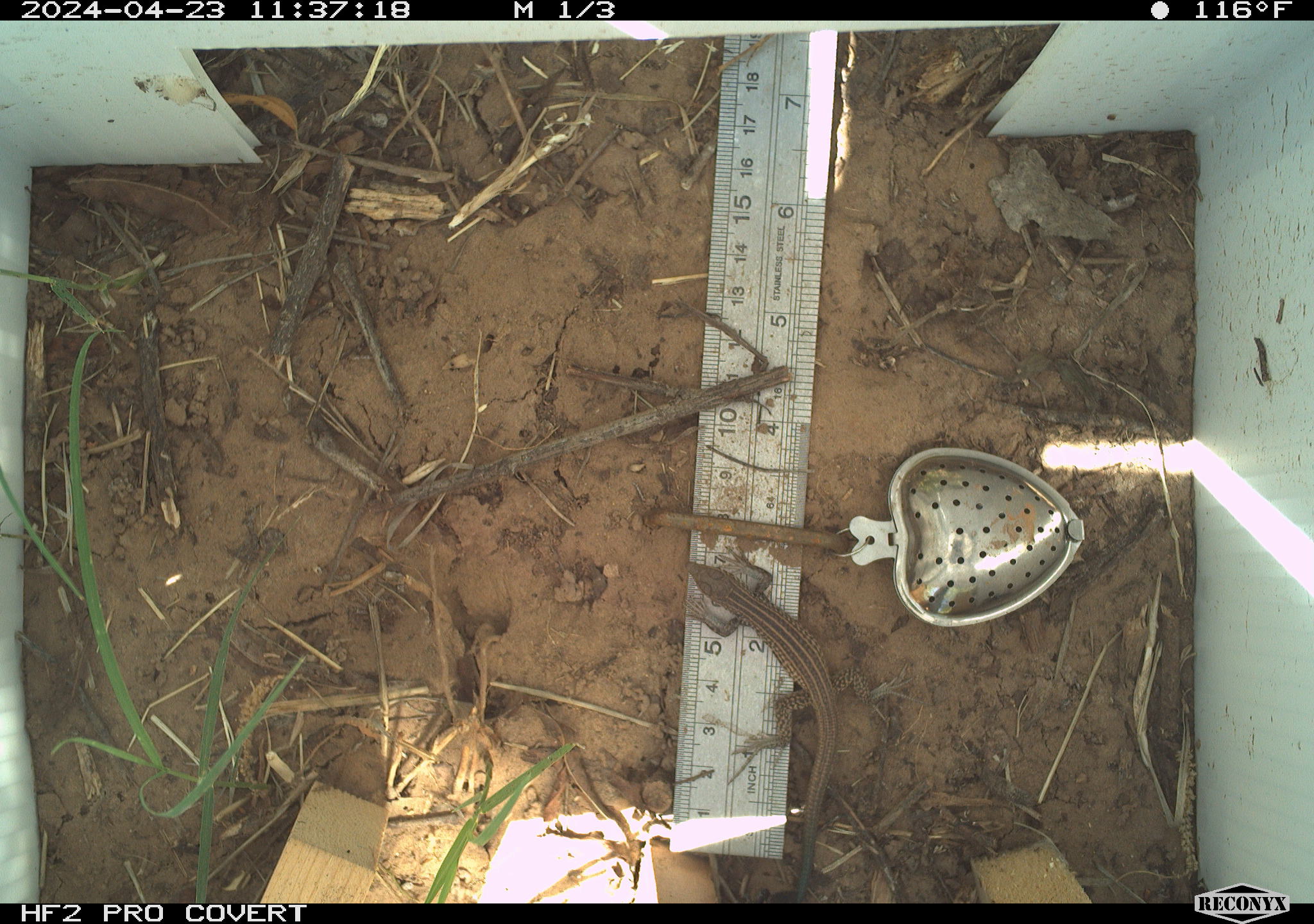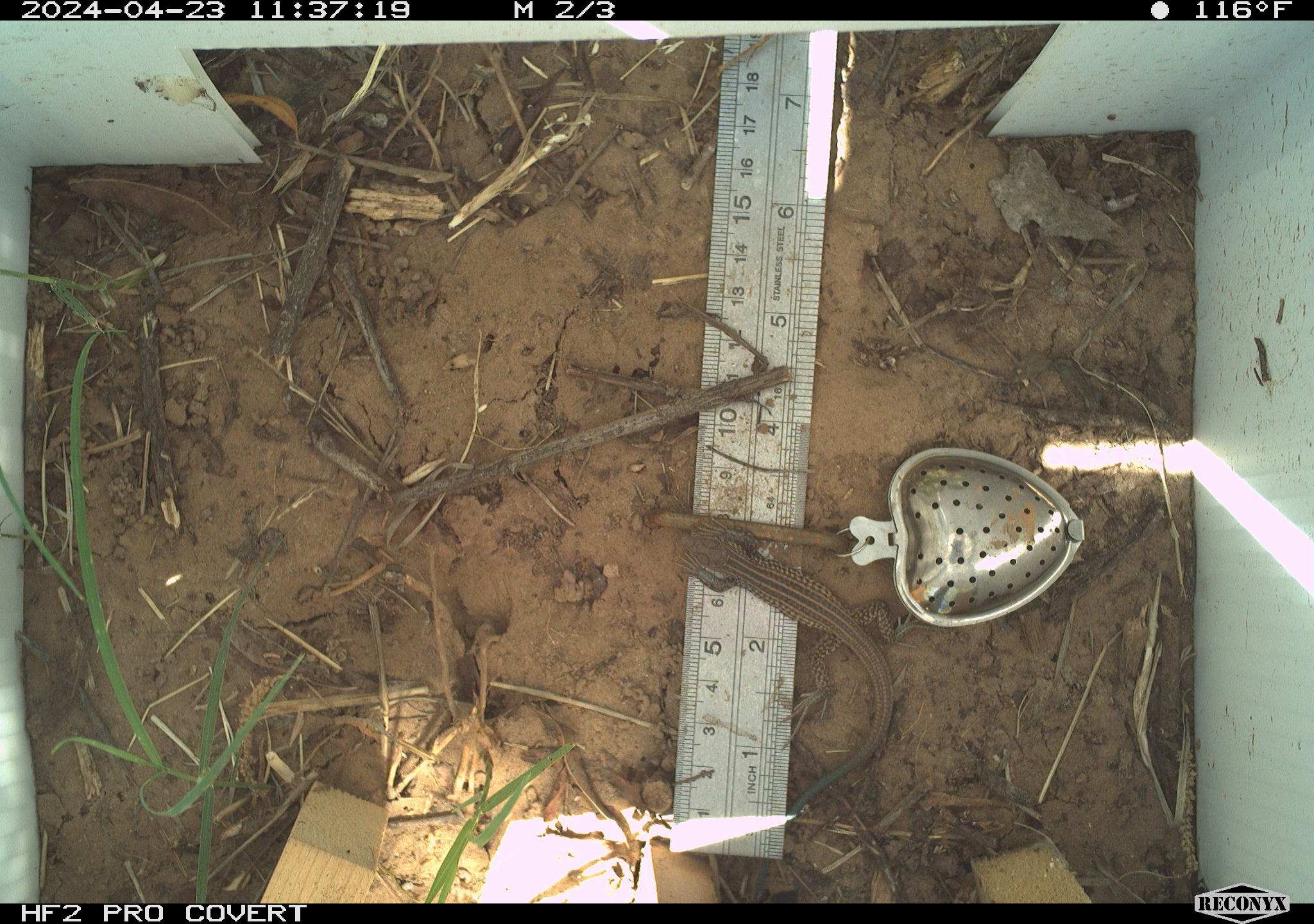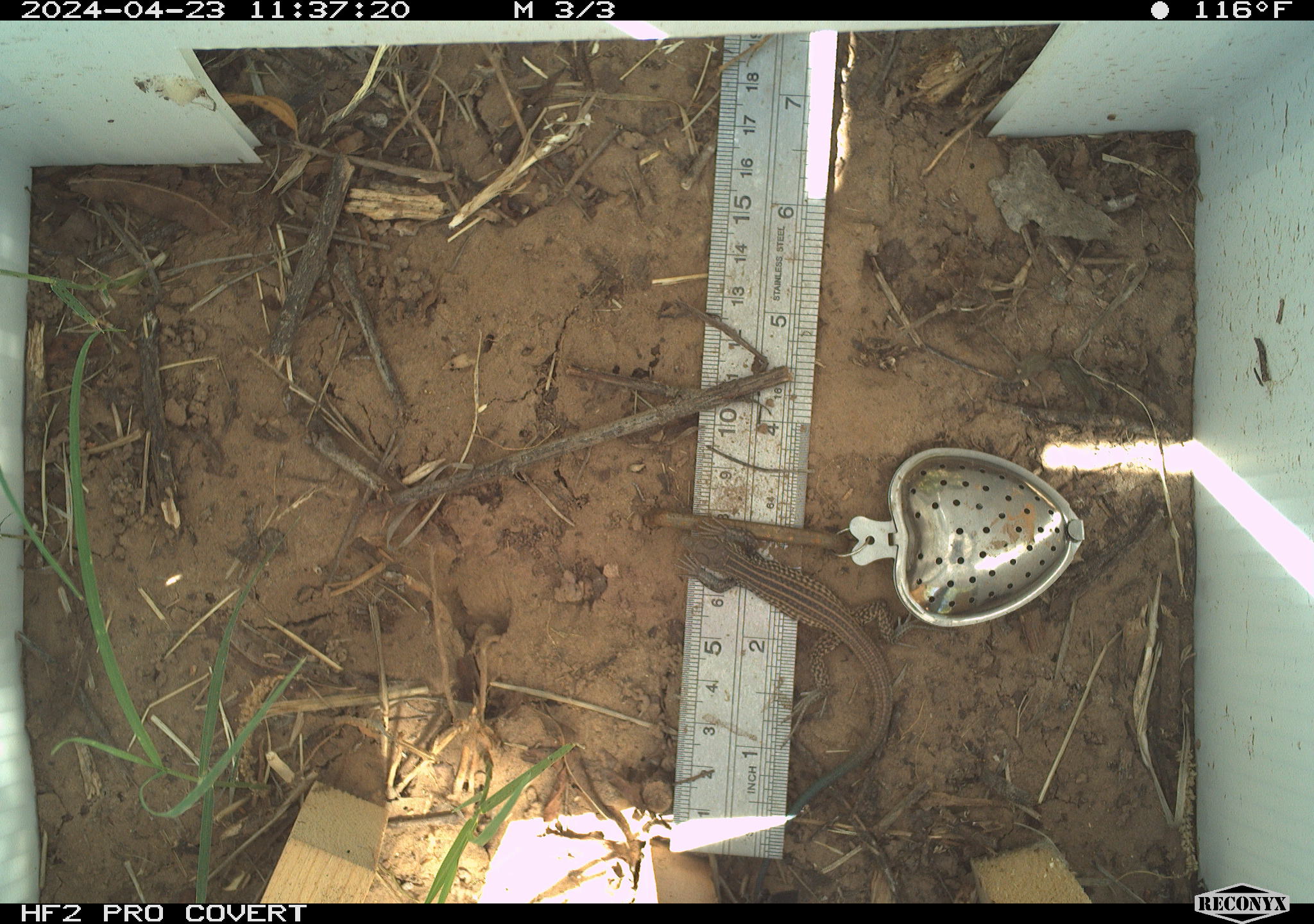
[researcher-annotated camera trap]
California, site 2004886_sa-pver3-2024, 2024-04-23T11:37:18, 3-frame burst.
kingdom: Animalia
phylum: Chordata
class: Reptilia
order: Squamata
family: Teiidae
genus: Aspidoscelis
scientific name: Aspidoscelis tigris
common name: western whiptail